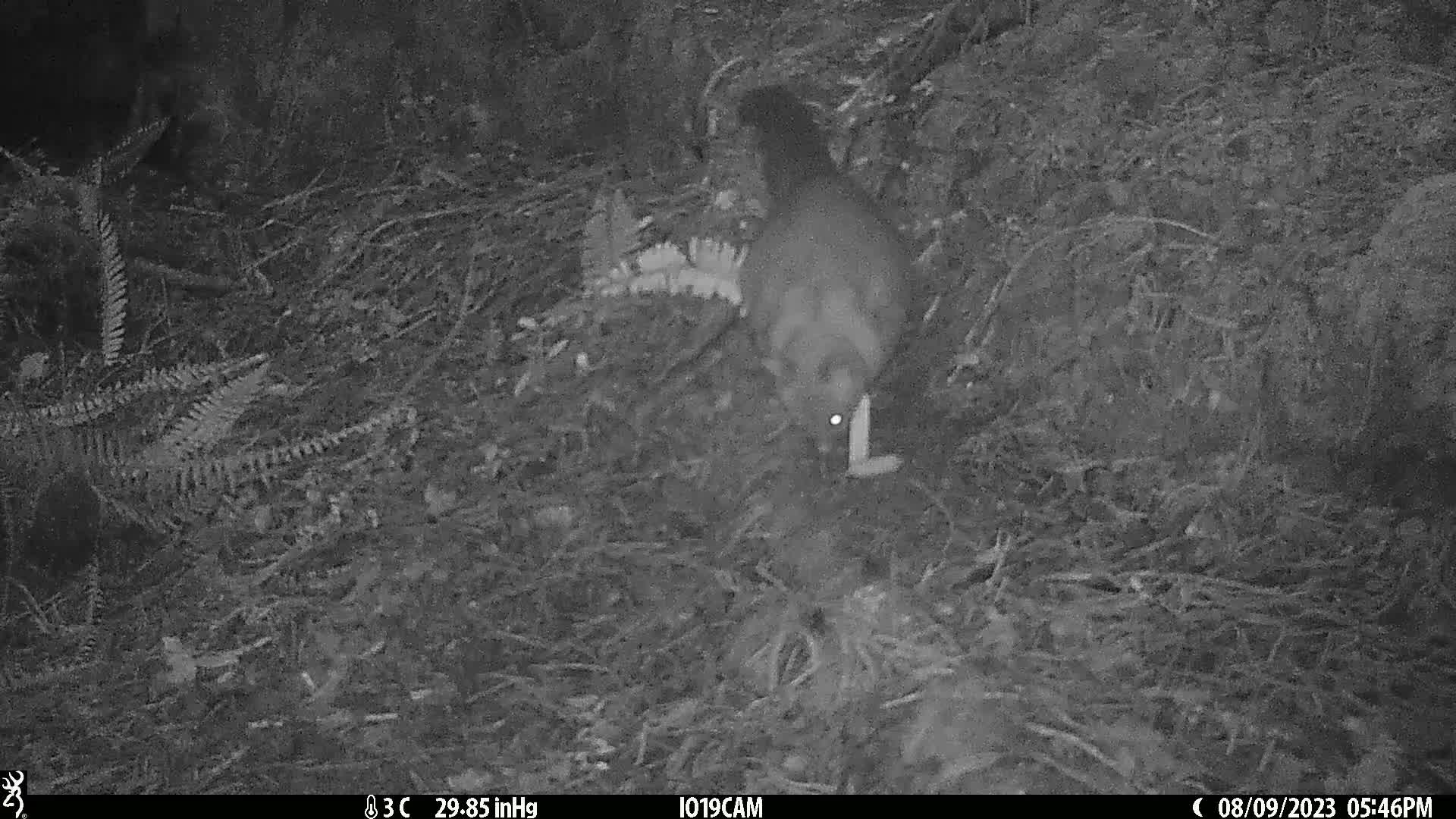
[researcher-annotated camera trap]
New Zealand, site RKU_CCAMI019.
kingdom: Animalia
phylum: Chordata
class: Mammalia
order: Diprotodontia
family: Phalangeridae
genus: Trichosurus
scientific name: Trichosurus vulpecula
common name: common brushtail possum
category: possum